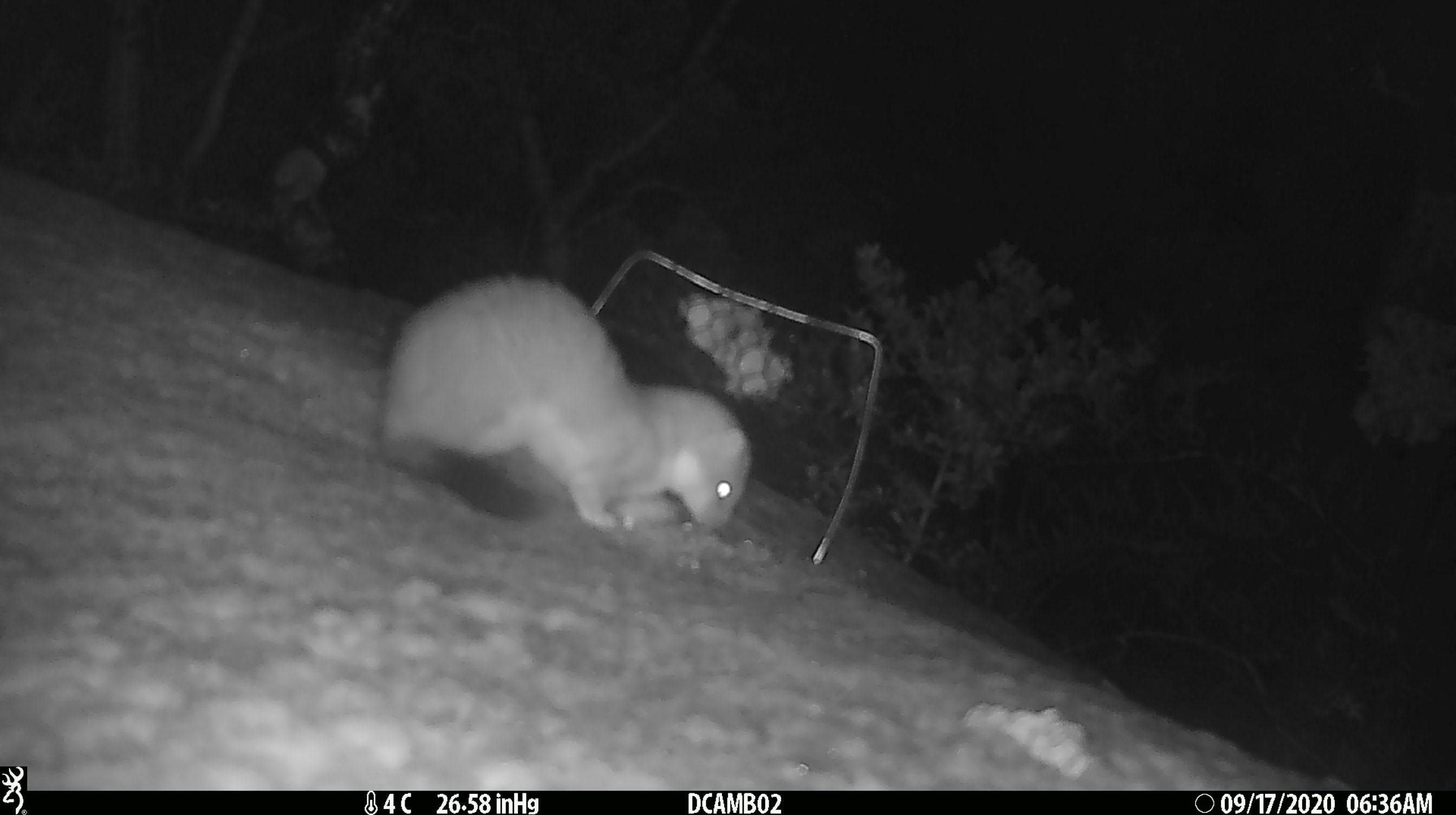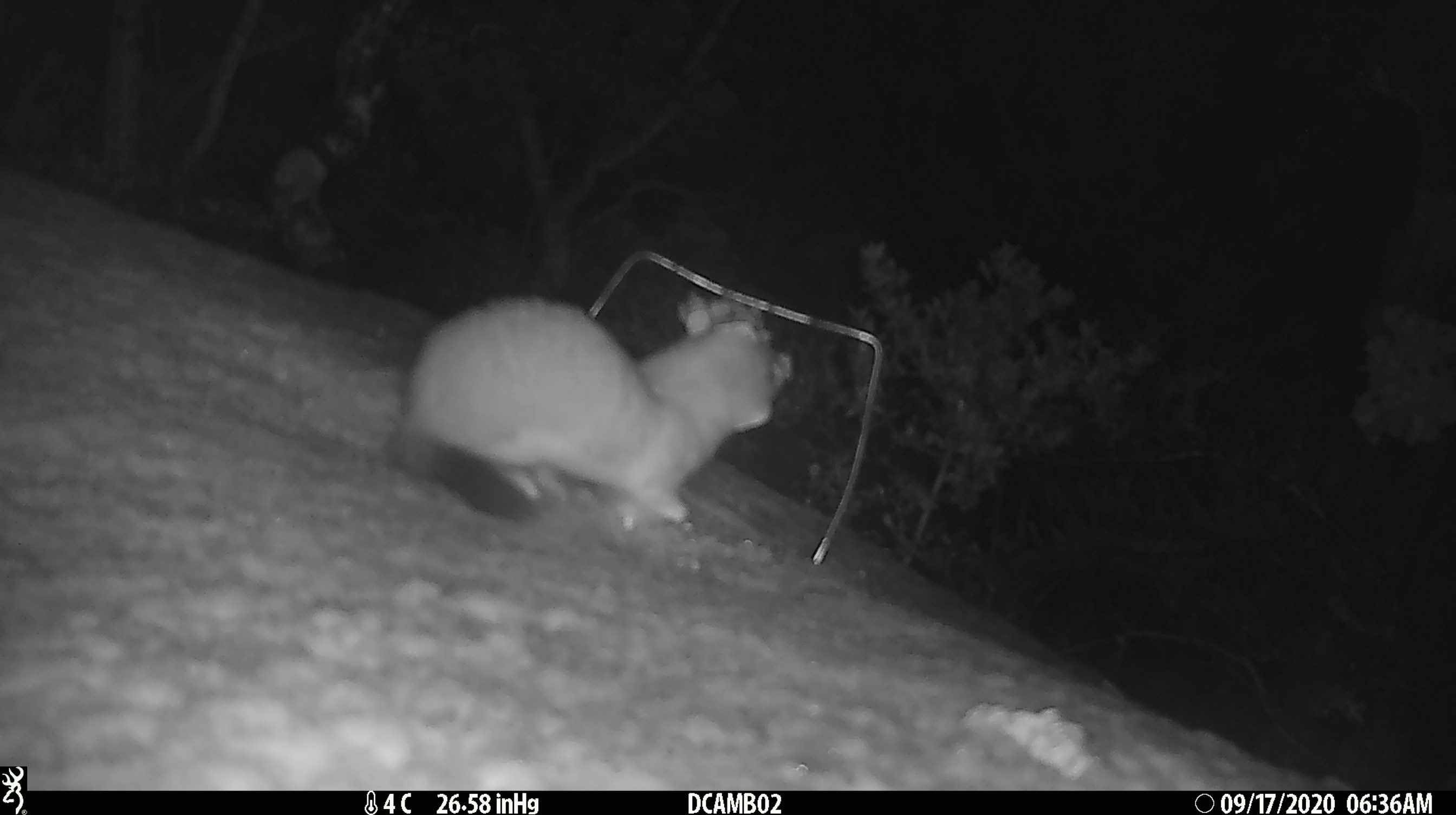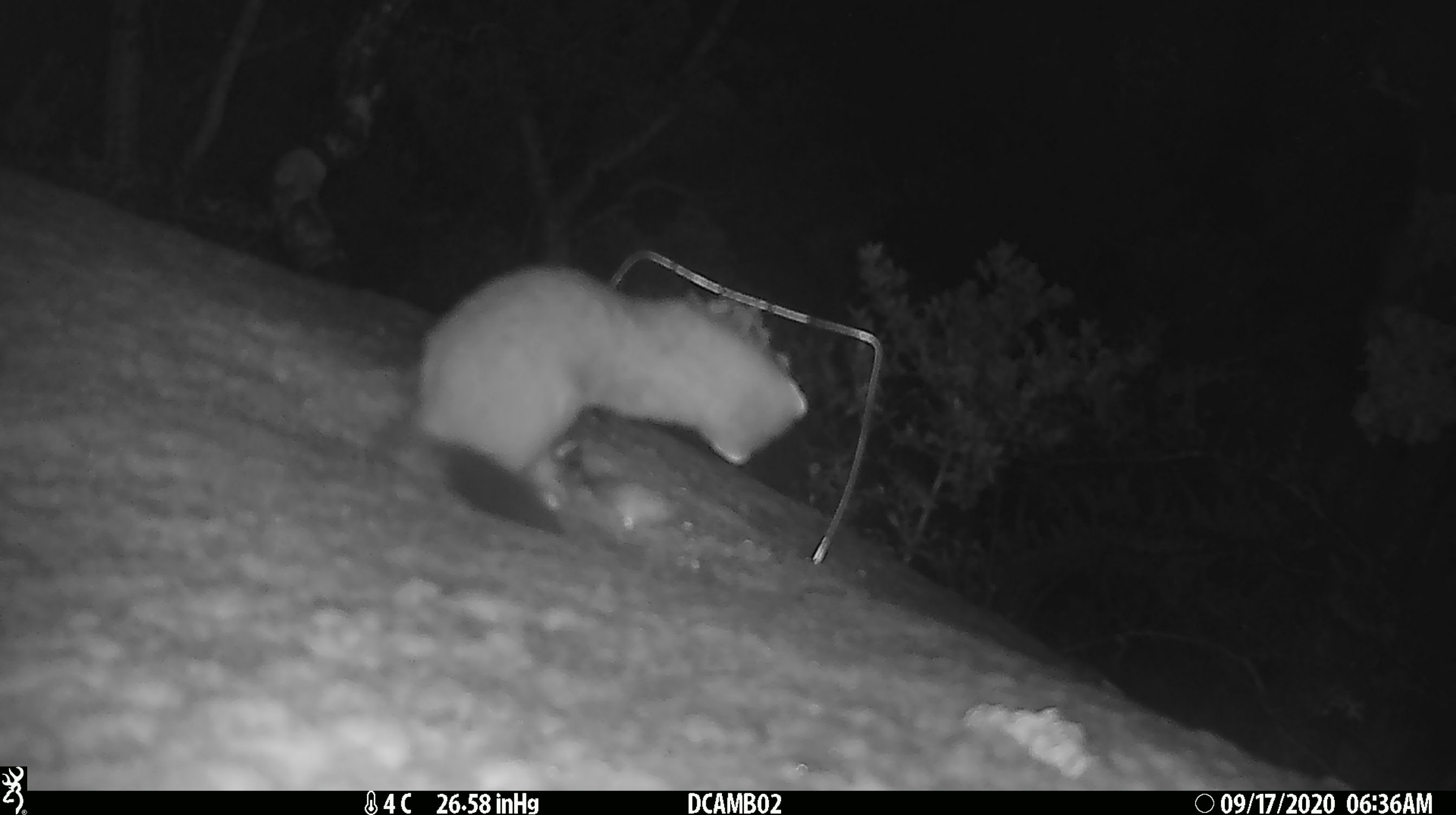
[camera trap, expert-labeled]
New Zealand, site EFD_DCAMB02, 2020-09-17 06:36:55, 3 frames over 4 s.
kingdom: Animalia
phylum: Chordata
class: Mammalia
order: Carnivora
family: Mustelidae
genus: Mustela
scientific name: Mustela erminea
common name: stoat